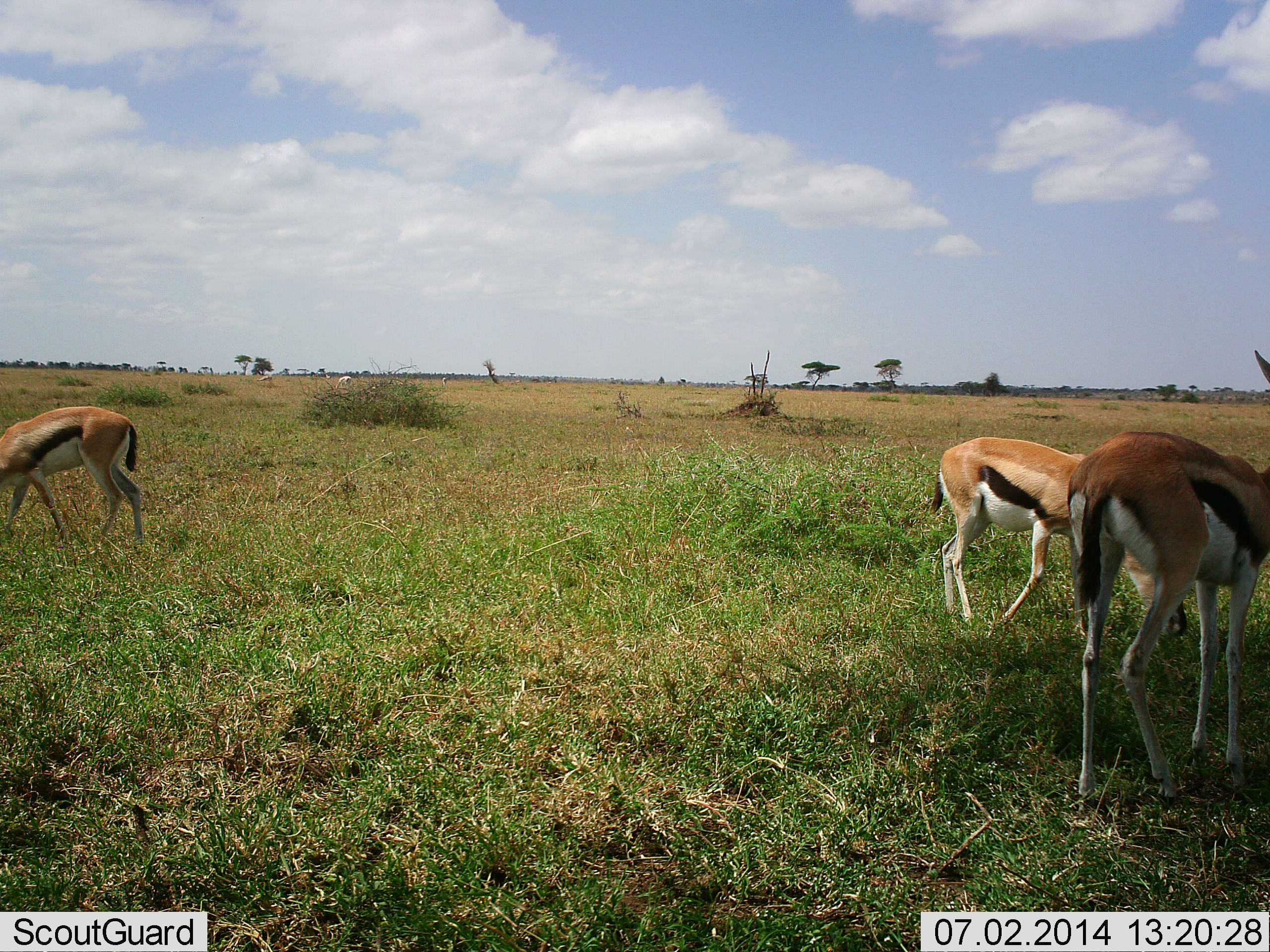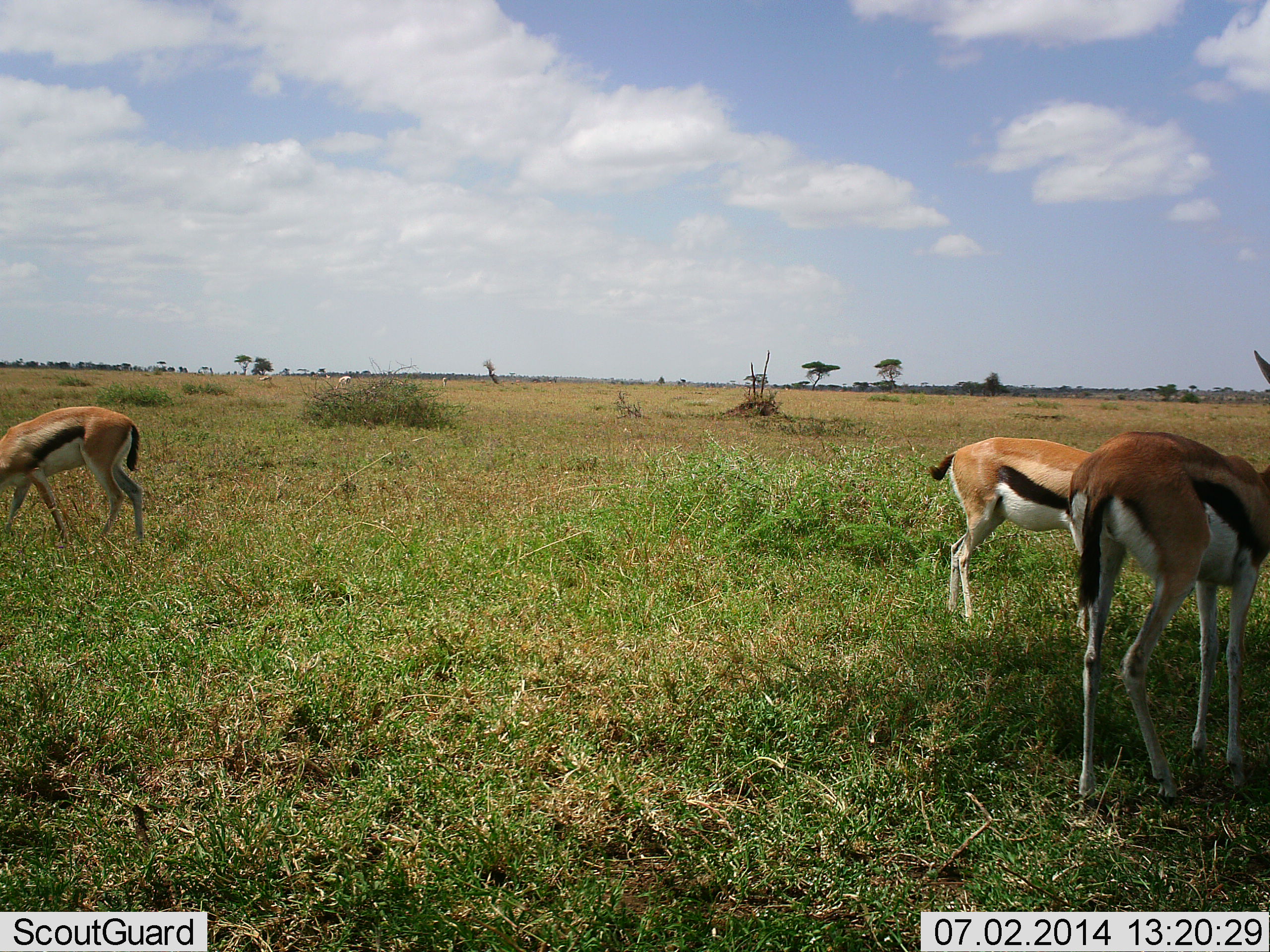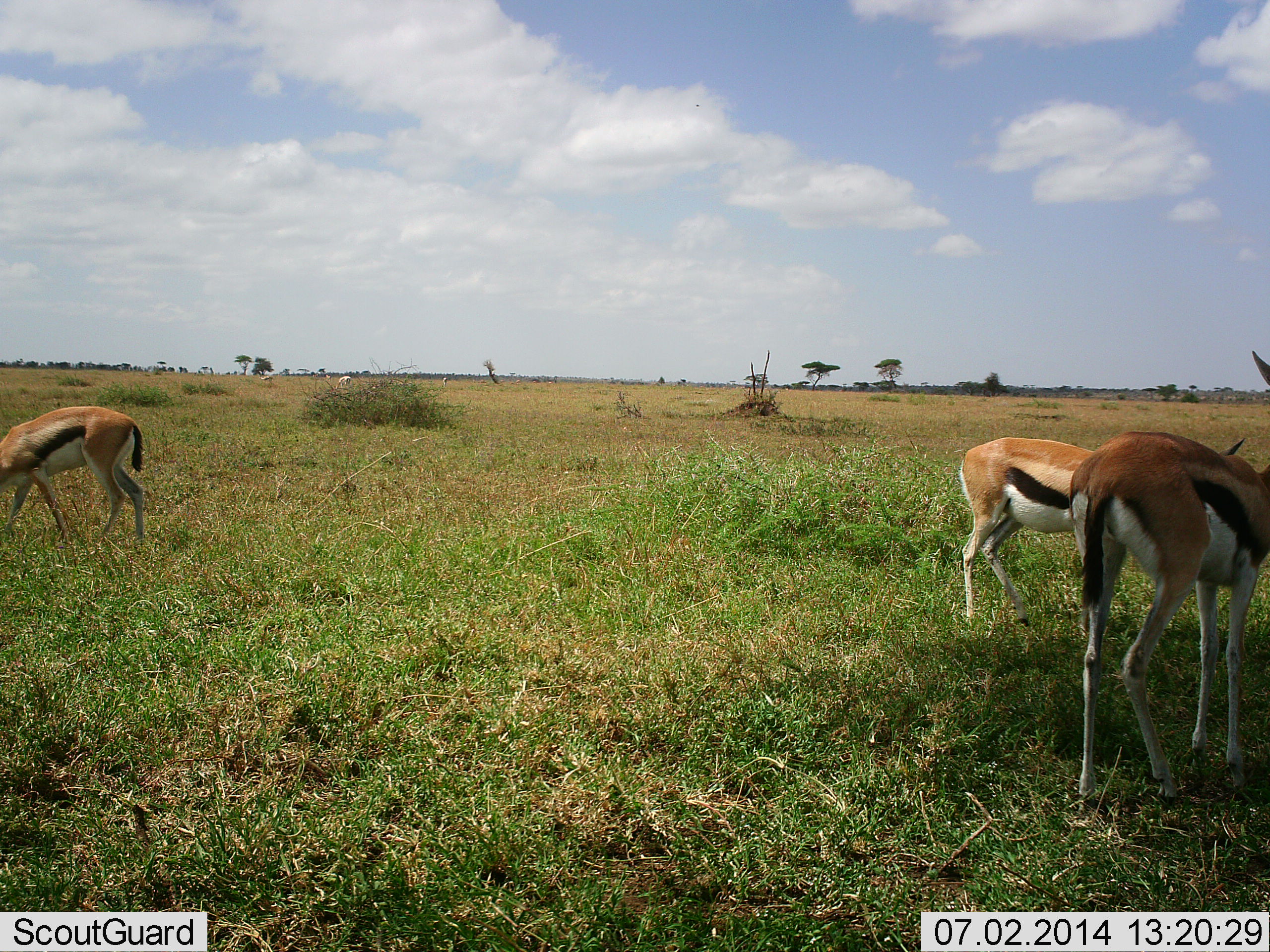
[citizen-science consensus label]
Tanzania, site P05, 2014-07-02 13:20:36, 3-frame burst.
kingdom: Animalia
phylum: Chordata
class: Mammalia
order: Artiodactyla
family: Bovidae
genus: Eudorcas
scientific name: Eudorcas thomsonii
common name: thomson's gazelle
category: gazellethomsons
Gazellethomsons (thomson's gazelle) (Eudorcas thomsonii), count 3. Behavior (volunteer vote fractions): standing 56%, resting 5%, moving 13%, interacting 0%. Young present (vote fraction): 3%. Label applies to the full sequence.